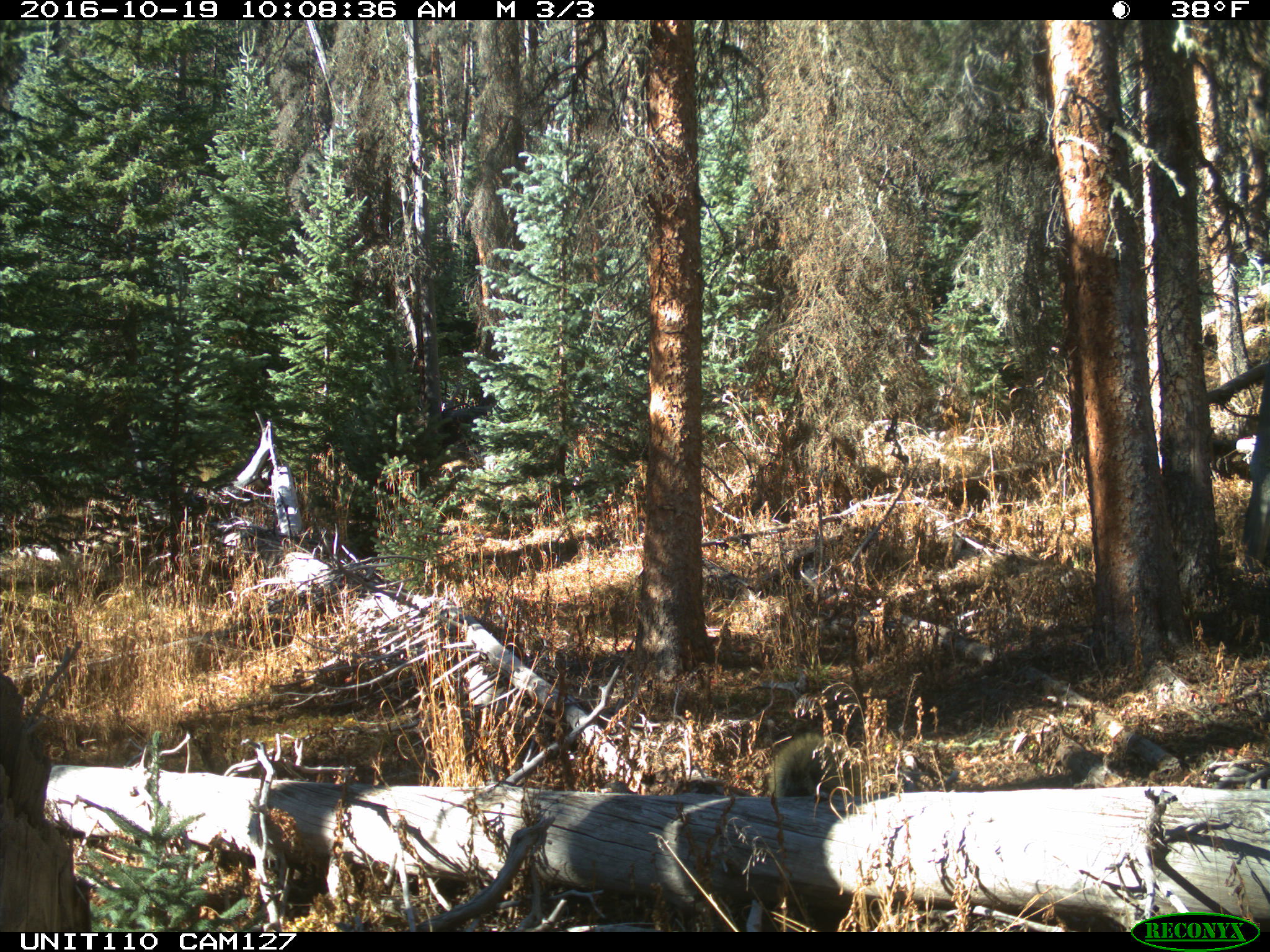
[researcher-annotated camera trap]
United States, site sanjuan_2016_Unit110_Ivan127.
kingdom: Animalia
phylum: Chordata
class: Mammalia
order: Rodentia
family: Erethizontidae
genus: Erethizon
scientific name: Erethizon dorsatum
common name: north american porcupine